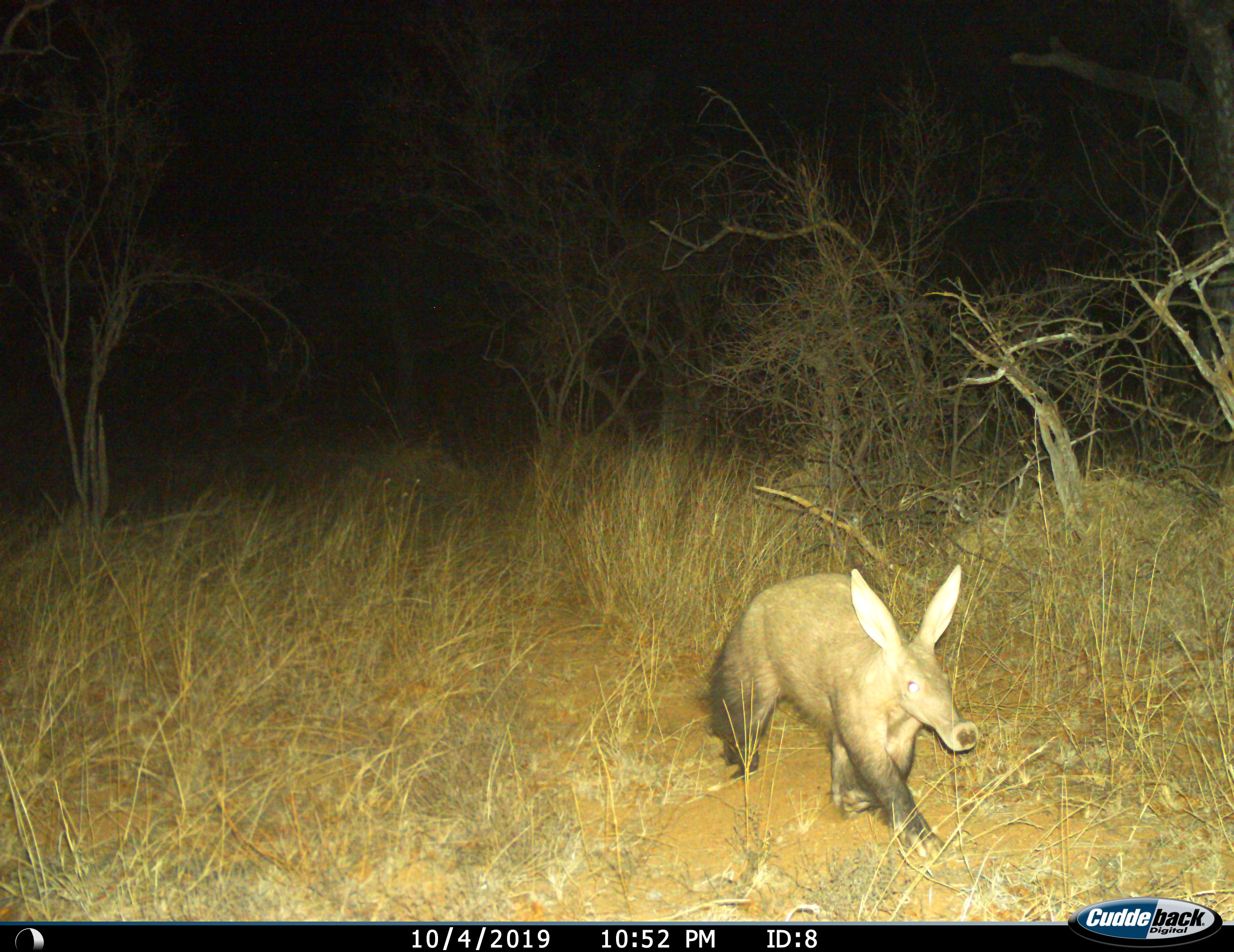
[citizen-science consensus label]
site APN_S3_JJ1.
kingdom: Animalia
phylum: Chordata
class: Mammalia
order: Tubulidentata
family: Orycteropodidae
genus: Orycteropus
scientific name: Orycteropus afer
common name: aardvark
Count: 1.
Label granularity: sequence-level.